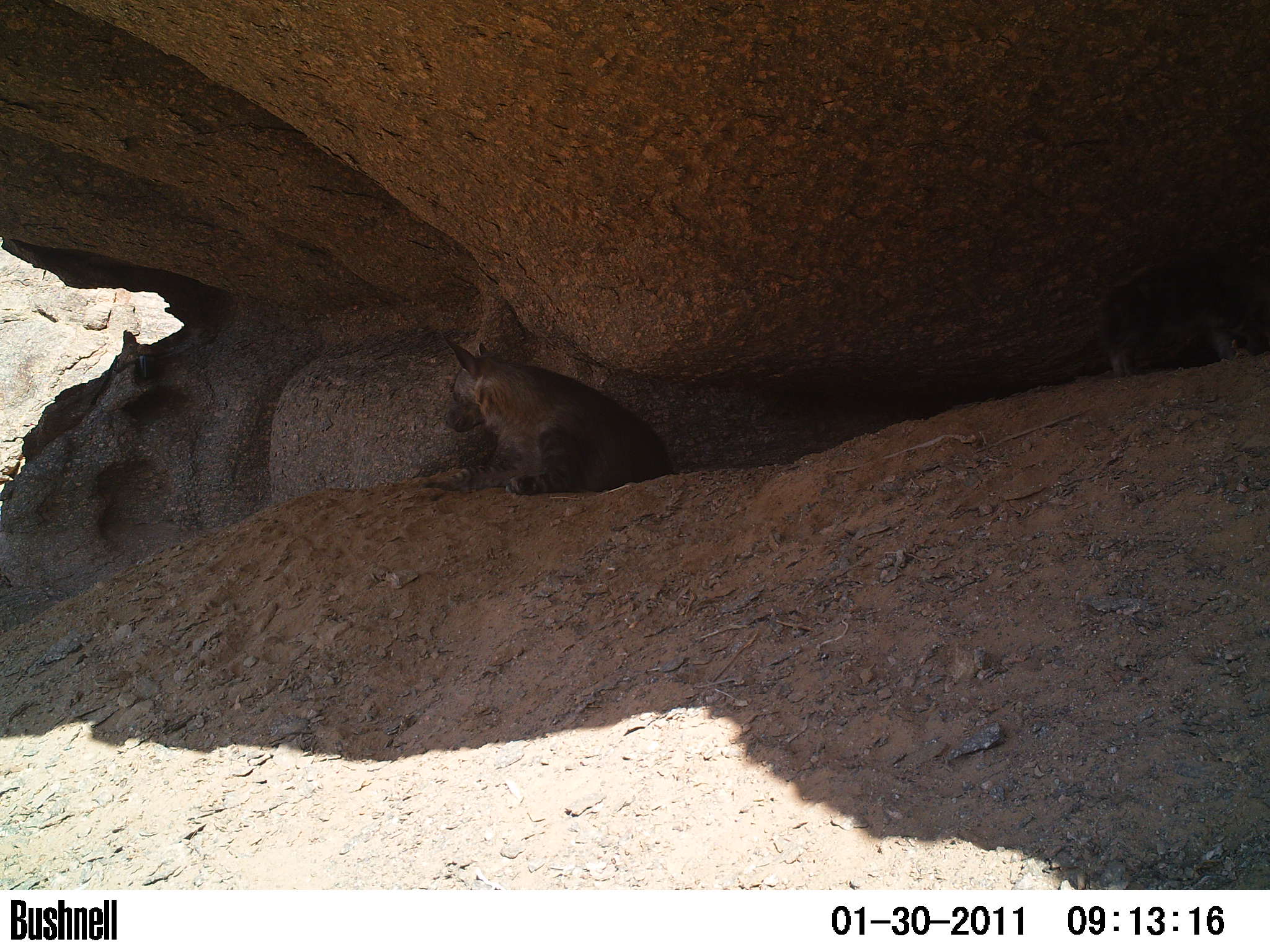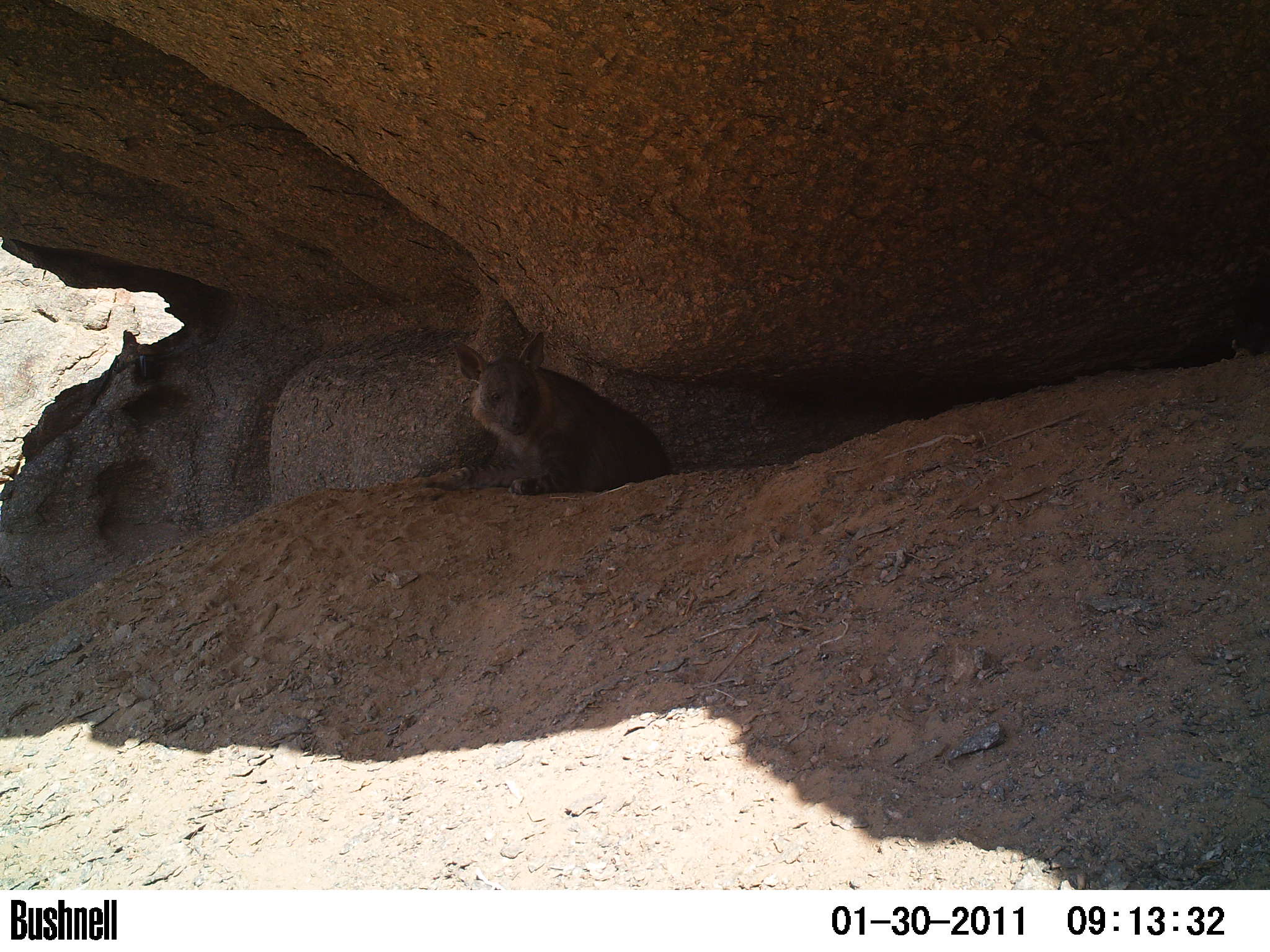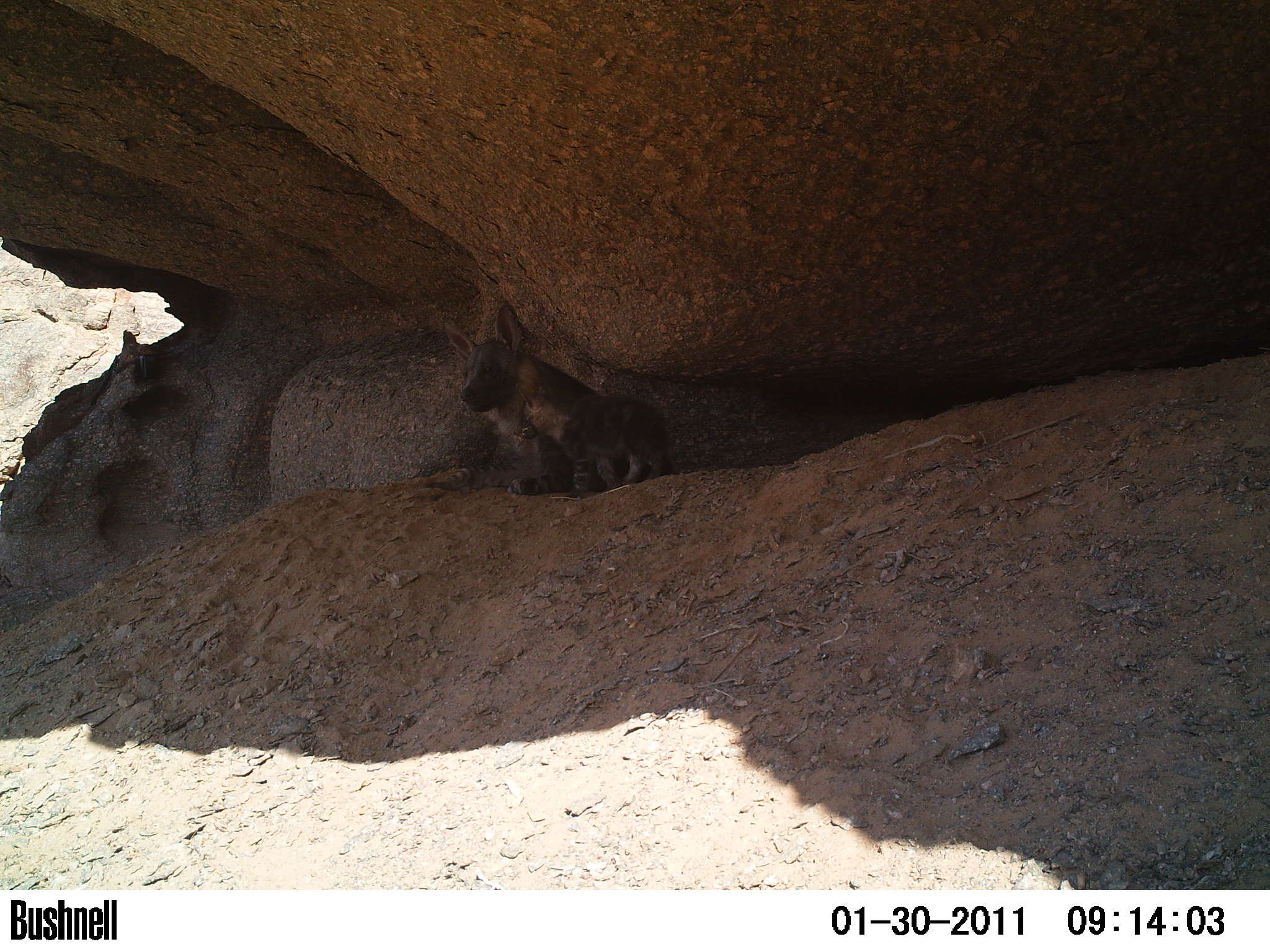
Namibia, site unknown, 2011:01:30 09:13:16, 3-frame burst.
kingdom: Animalia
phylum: Chordata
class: Mammalia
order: Carnivora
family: Hyaenidae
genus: Parahyaena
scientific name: Parahyaena brunnea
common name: brown hyena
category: hyaena brunnea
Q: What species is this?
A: Hyaena brunnea (brown hyena) (Parahyaena brunnea).